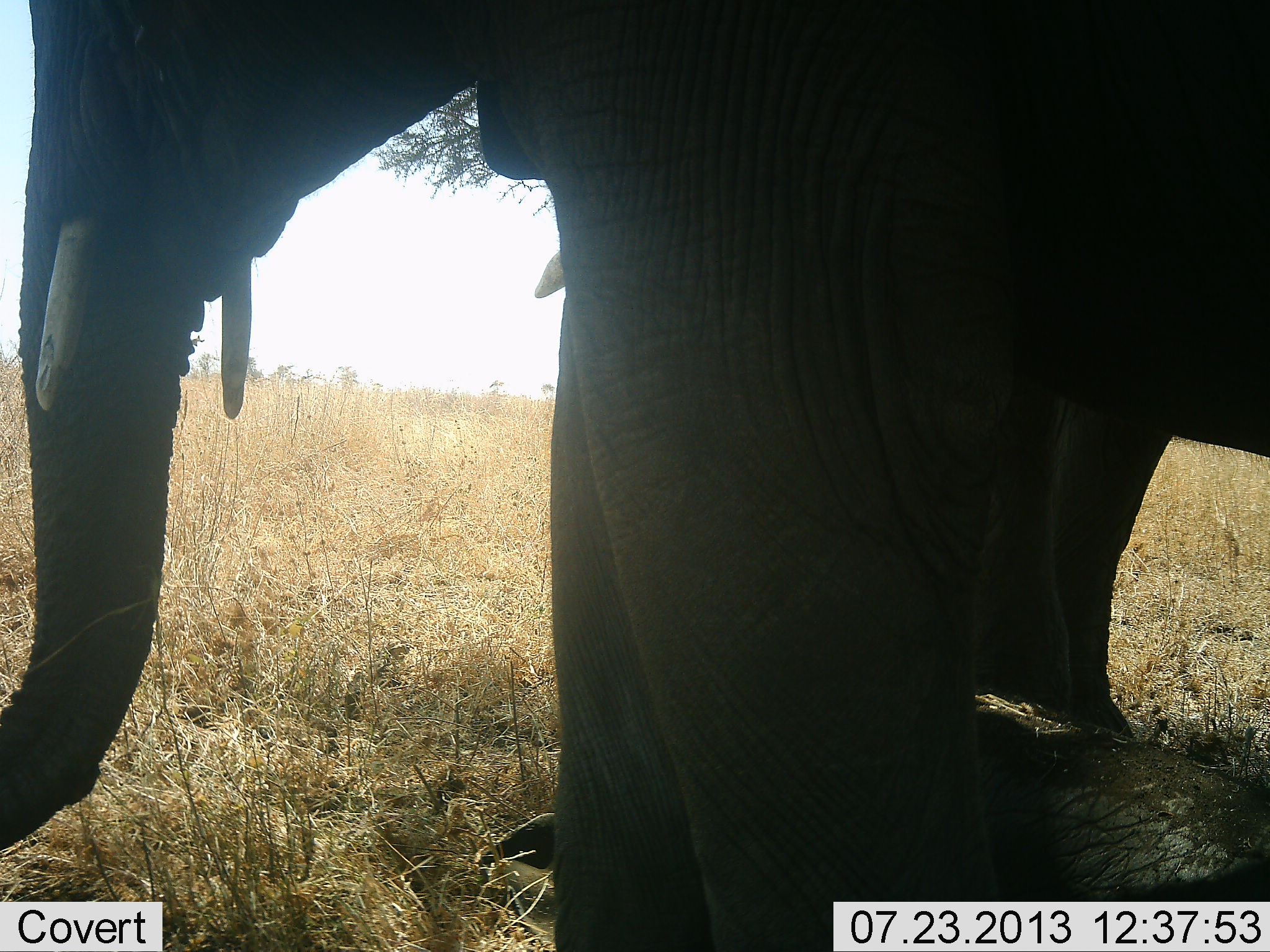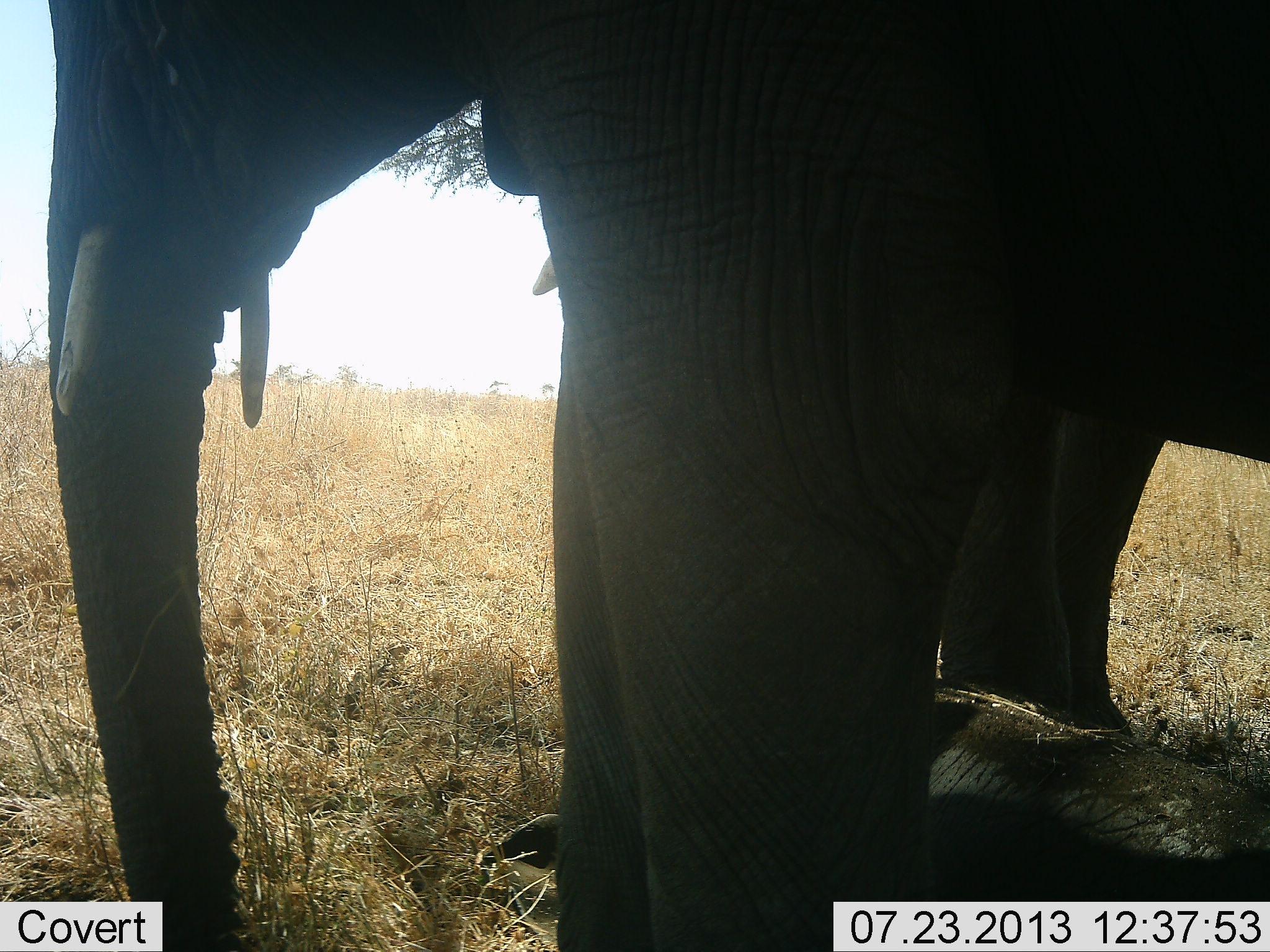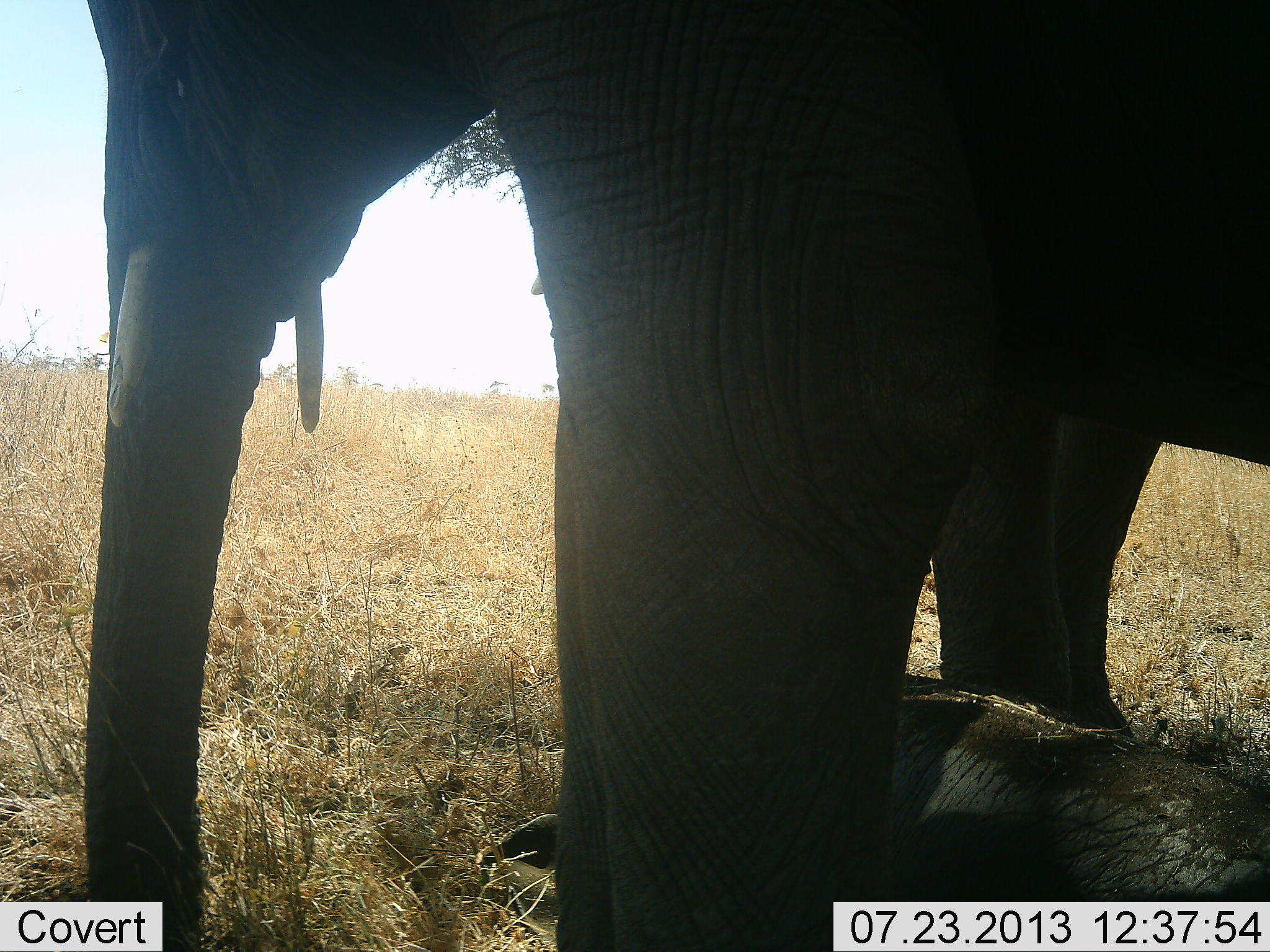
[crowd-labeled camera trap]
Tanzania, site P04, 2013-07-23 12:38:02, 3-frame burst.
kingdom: Animalia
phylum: Chordata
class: Mammalia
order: Proboscidea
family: Elephantidae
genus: Loxodonta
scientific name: Loxodonta africana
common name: african bush elephant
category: elephant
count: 3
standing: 90%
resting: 60%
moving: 0%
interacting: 10%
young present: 70%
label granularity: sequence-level